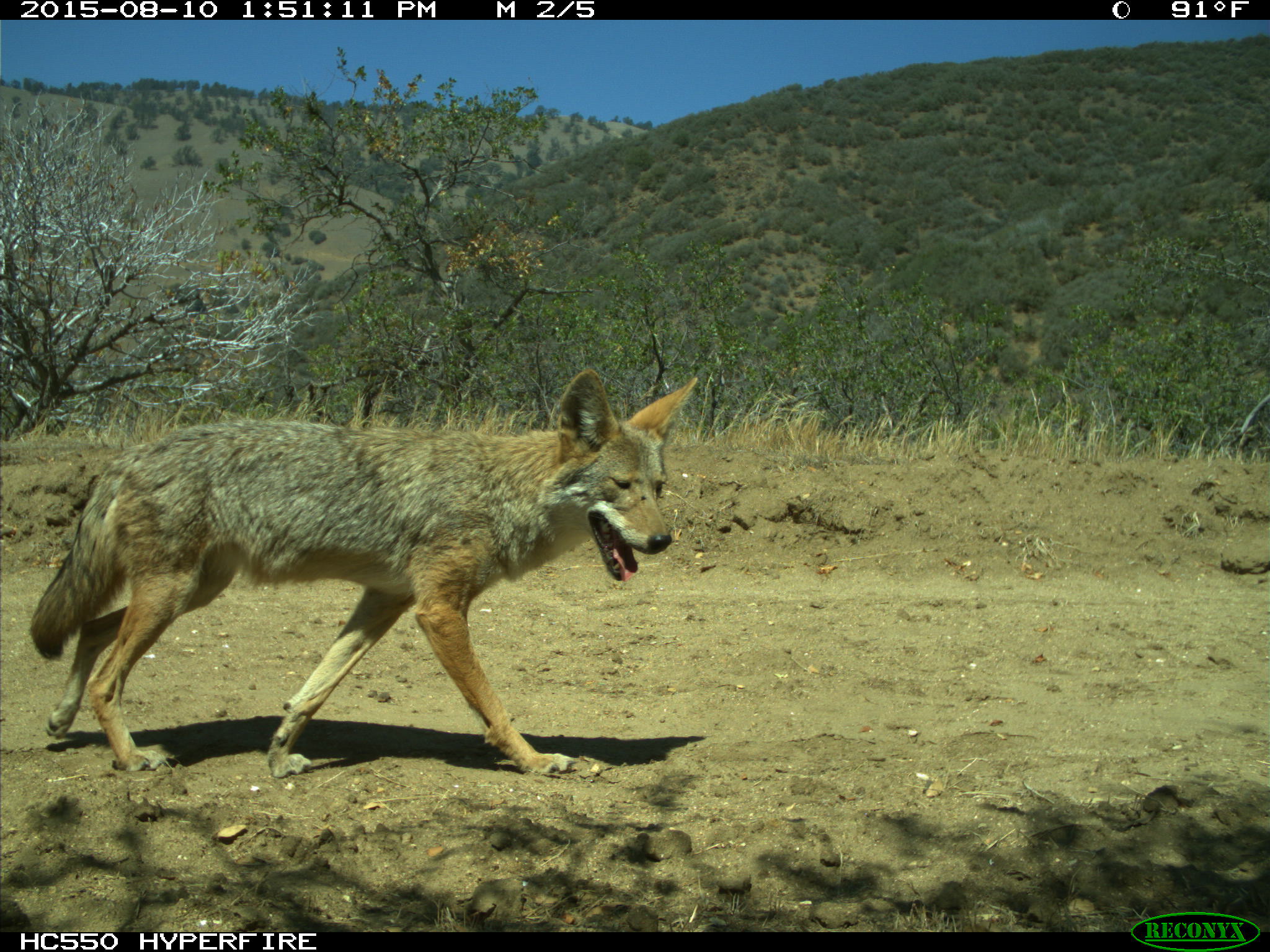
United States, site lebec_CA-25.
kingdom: Animalia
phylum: Chordata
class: Mammalia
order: Carnivora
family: Canidae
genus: Canis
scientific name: Canis latrans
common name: coyote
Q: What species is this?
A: Canis latrans (coyote).